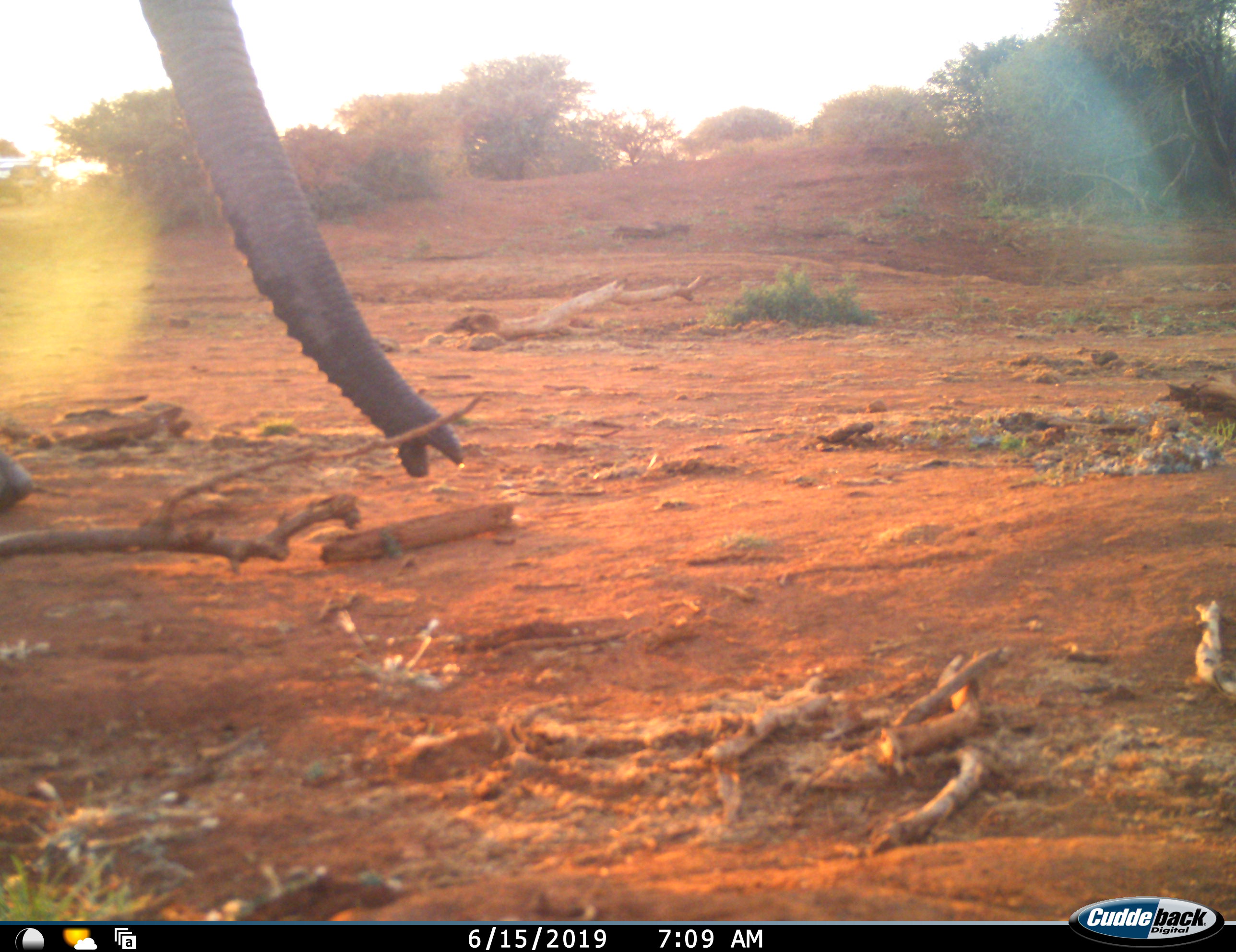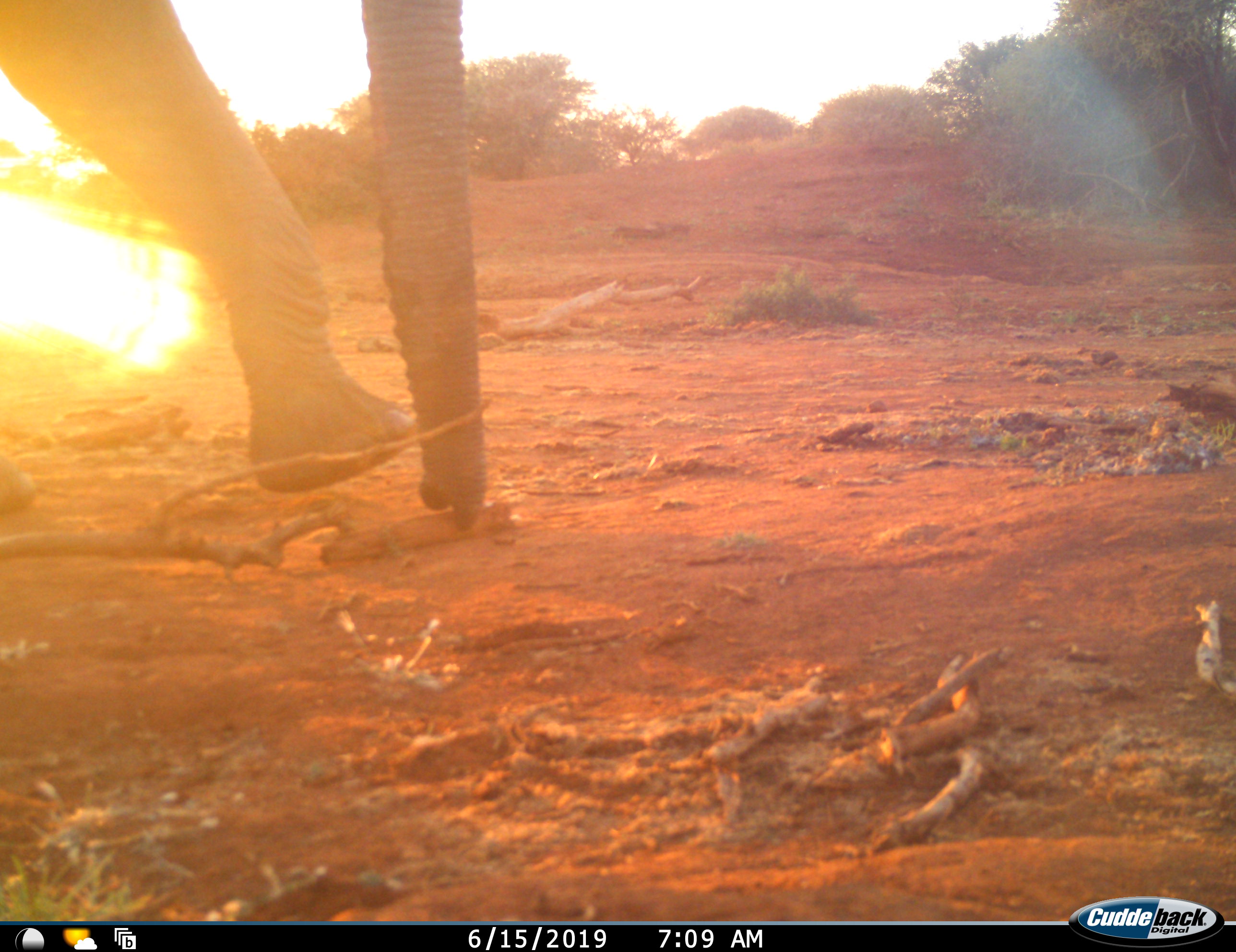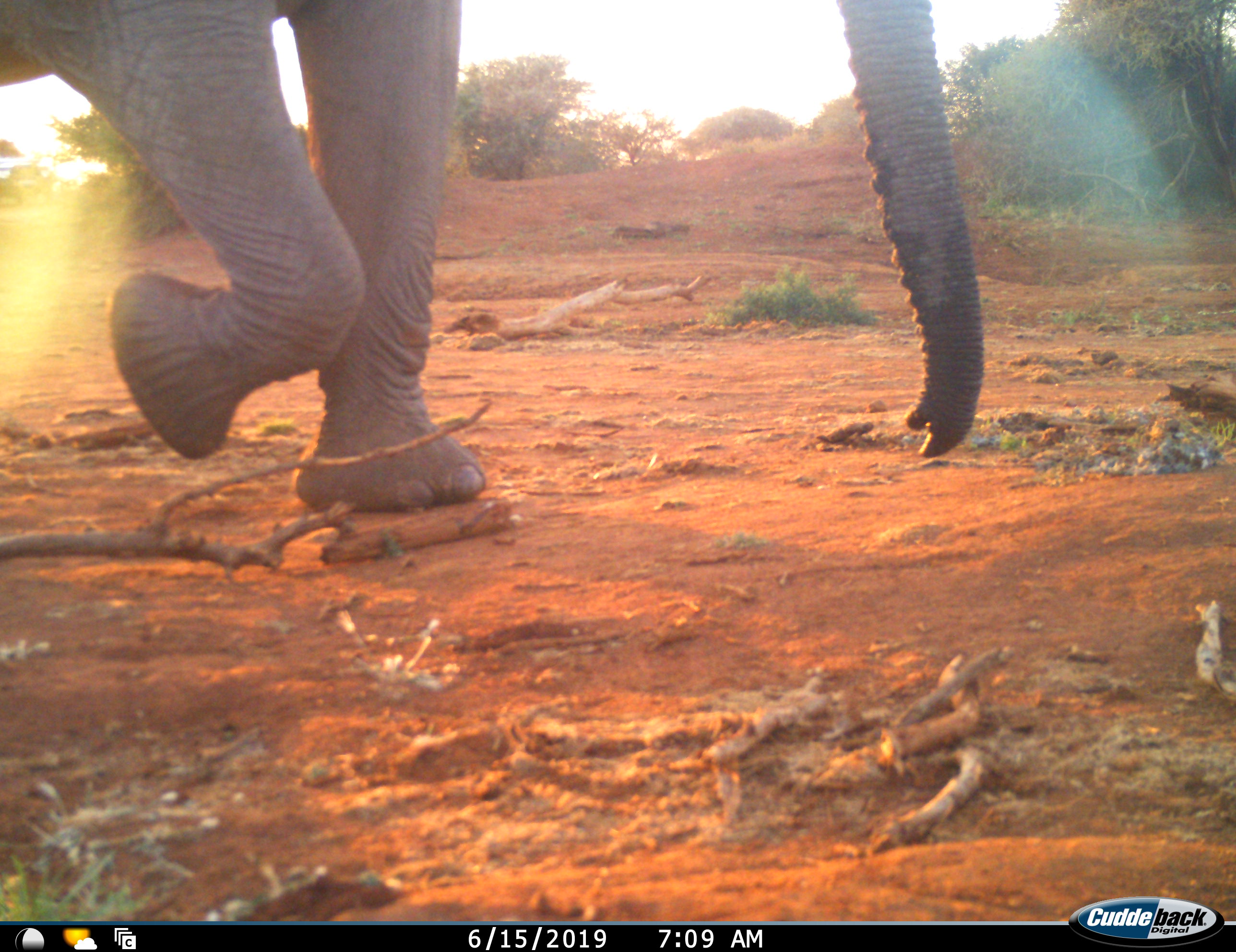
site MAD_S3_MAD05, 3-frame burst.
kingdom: Animalia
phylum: Chordata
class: Mammalia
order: Proboscidea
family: Elephantidae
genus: Loxodonta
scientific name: Loxodonta africana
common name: african bush elephant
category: elephant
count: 1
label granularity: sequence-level